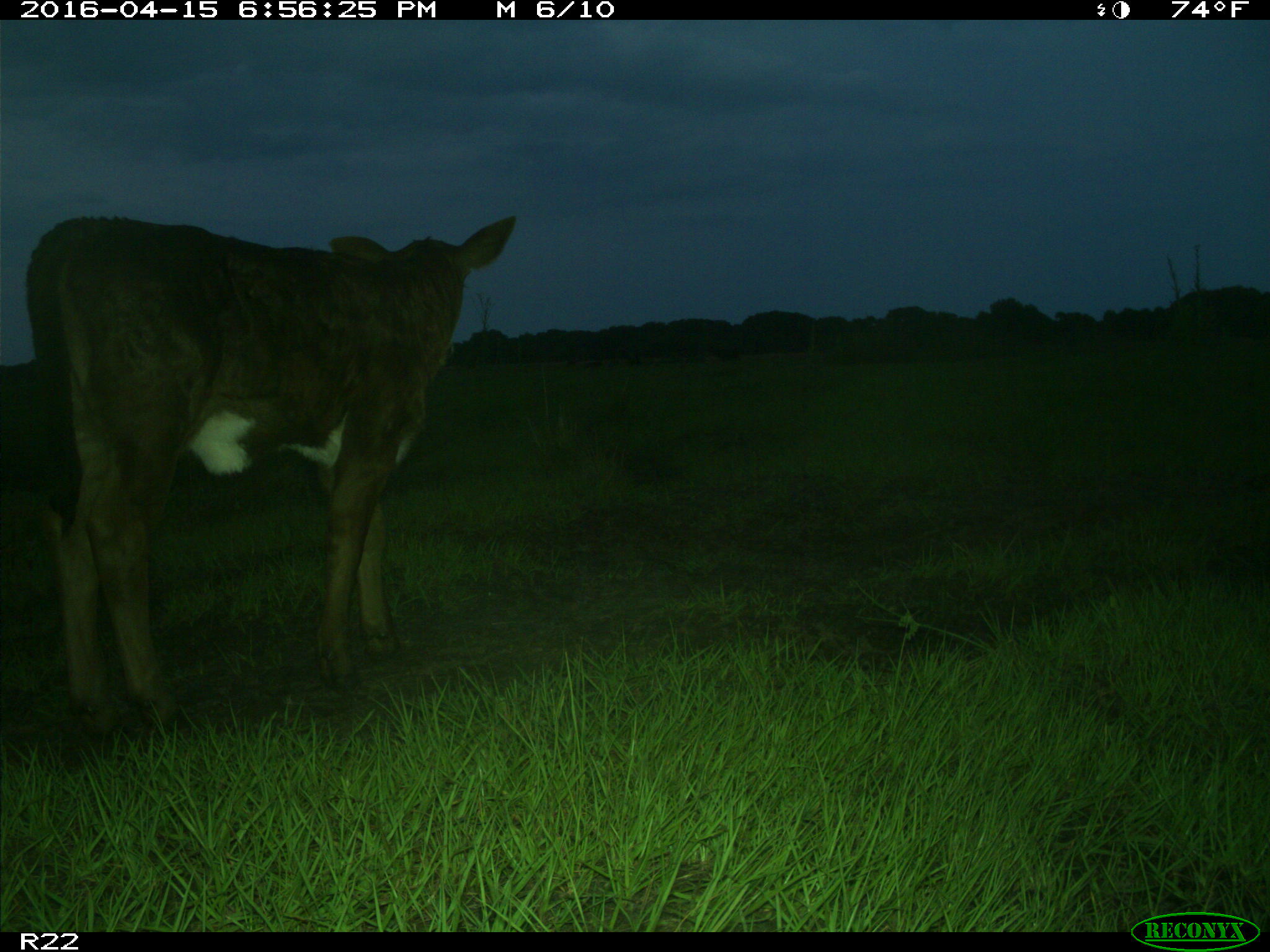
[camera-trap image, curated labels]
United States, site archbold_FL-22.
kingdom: Animalia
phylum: Chordata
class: Mammalia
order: Artiodactyla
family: Bovidae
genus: Bos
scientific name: Bos taurus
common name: domestic cow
Bos taurus (domestic cow).